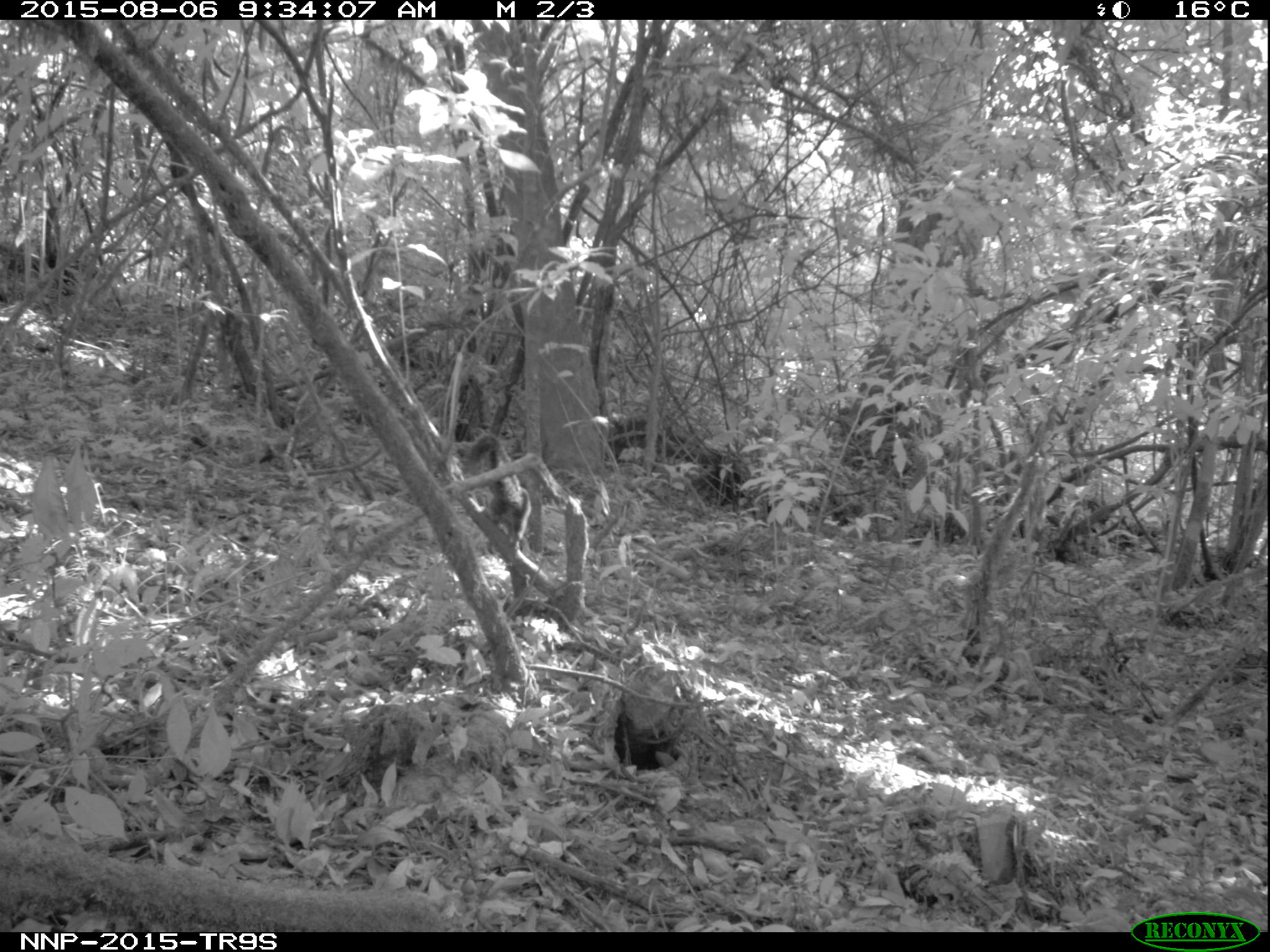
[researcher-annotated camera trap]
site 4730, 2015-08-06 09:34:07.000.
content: unidentified animal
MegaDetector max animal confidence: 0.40